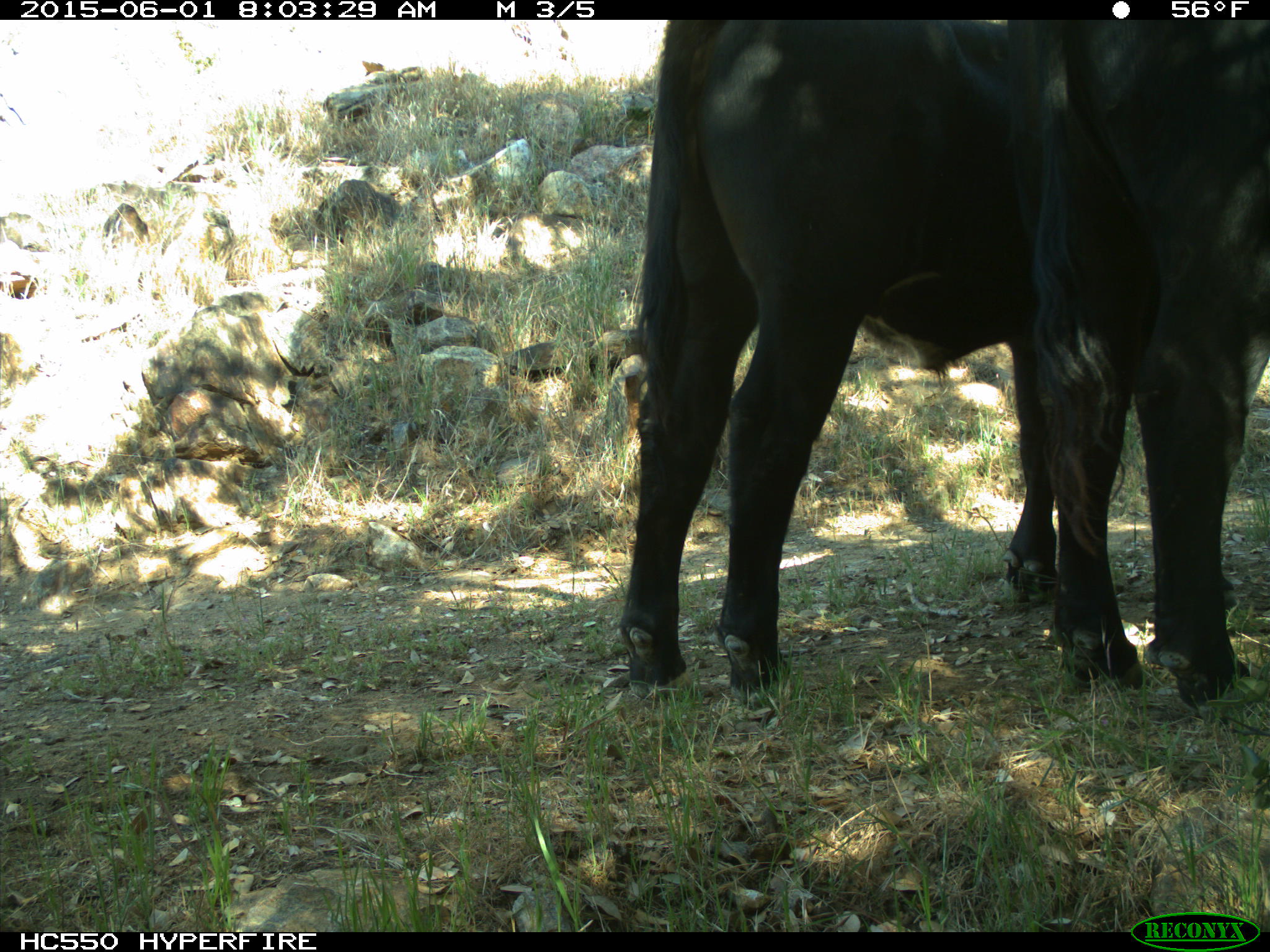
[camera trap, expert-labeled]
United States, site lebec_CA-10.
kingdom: Animalia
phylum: Chordata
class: Mammalia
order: Artiodactyla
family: Bovidae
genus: Bos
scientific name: Bos taurus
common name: domestic cow